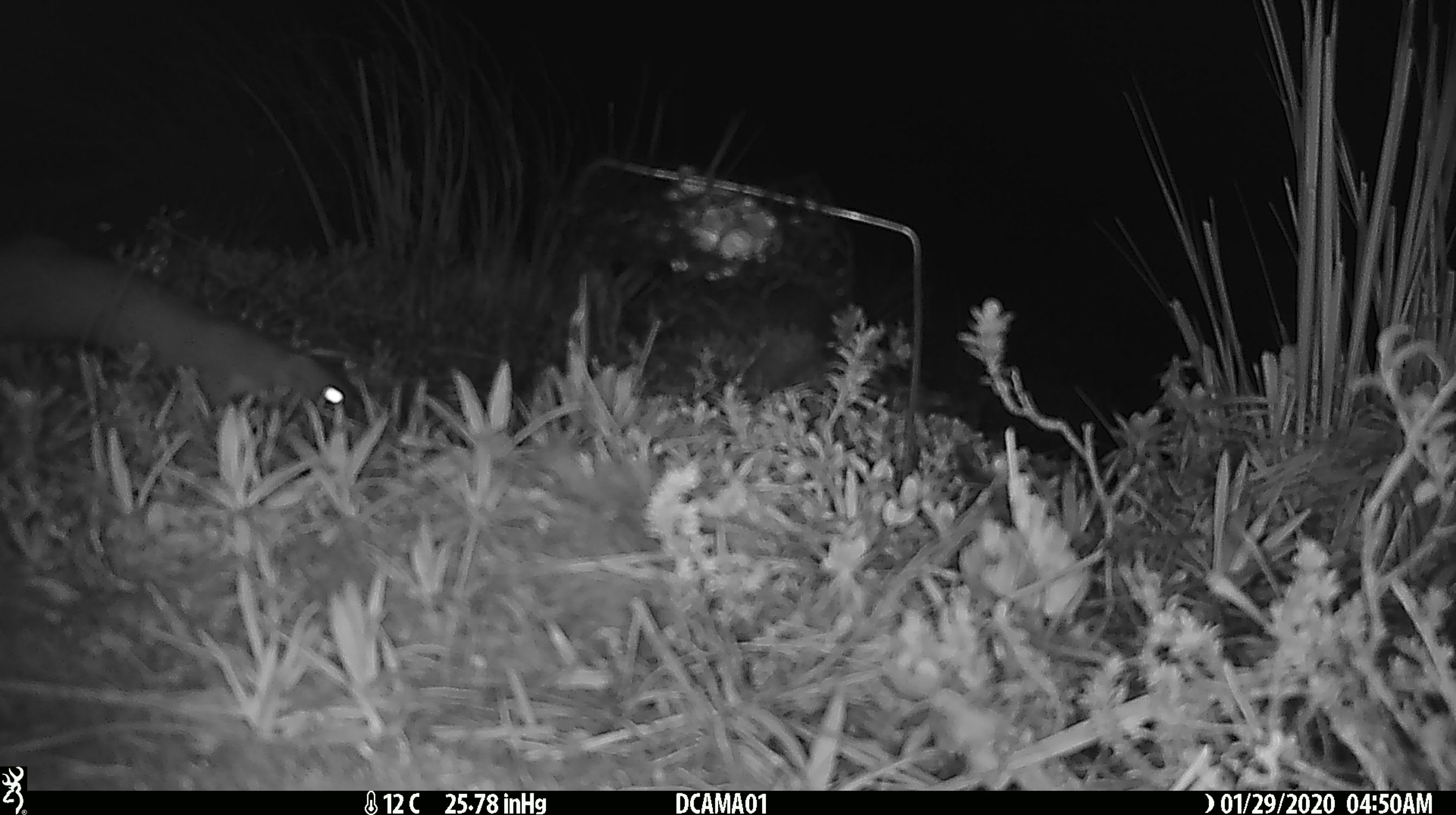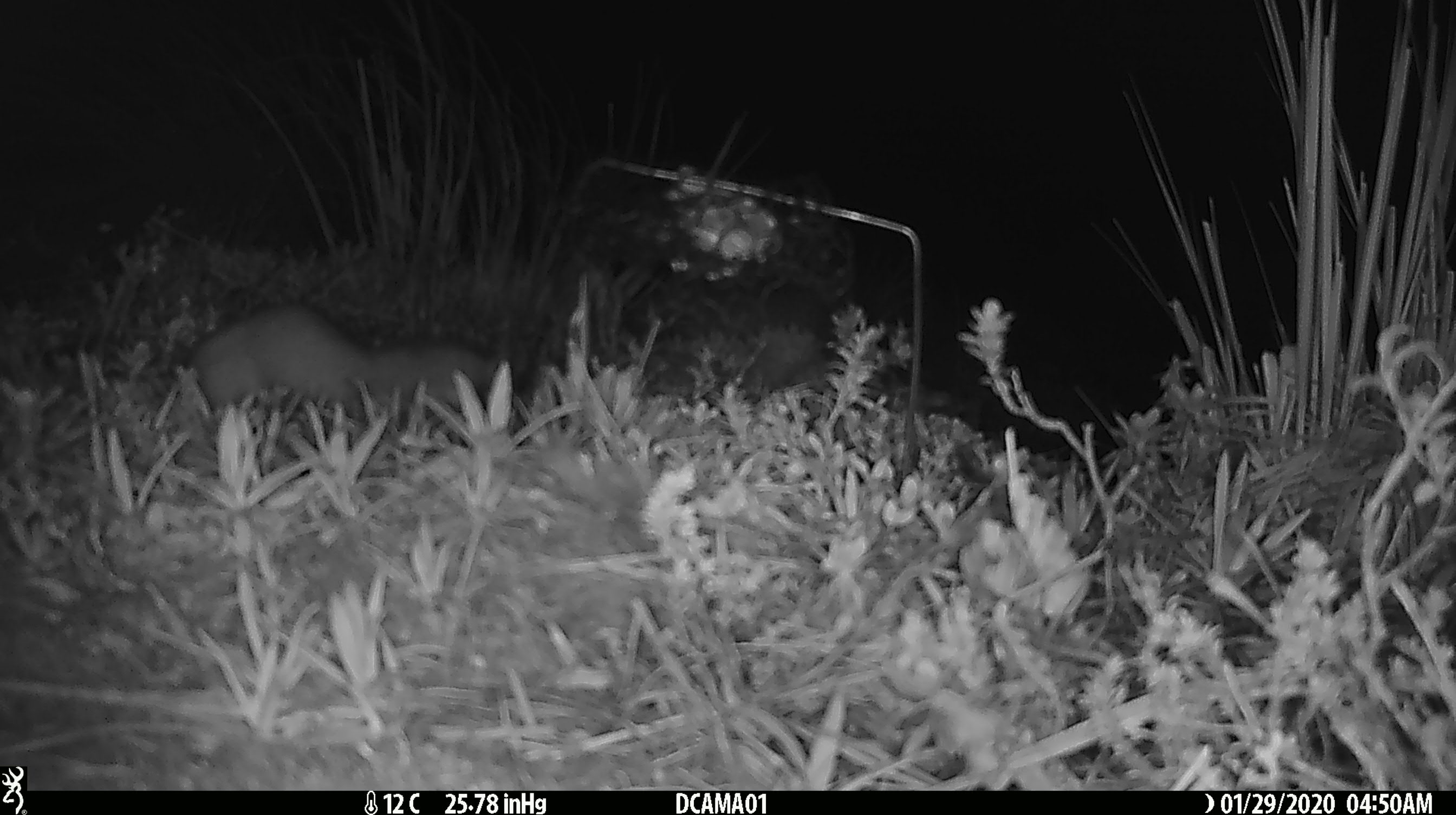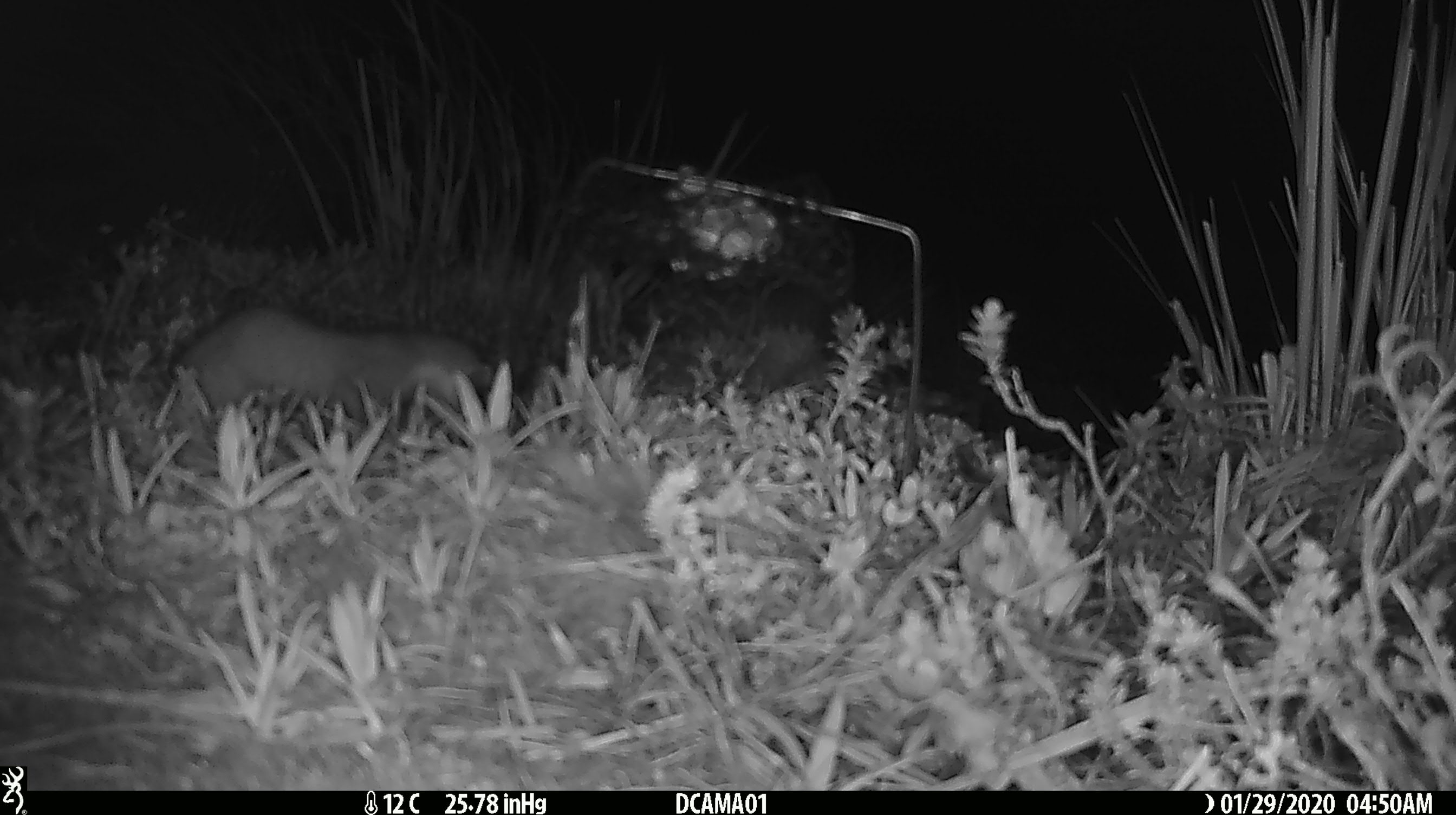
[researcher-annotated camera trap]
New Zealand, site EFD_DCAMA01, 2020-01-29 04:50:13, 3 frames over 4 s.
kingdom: Animalia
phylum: Chordata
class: Mammalia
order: Carnivora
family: Mustelidae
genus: Mustela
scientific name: Mustela erminea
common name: stoat